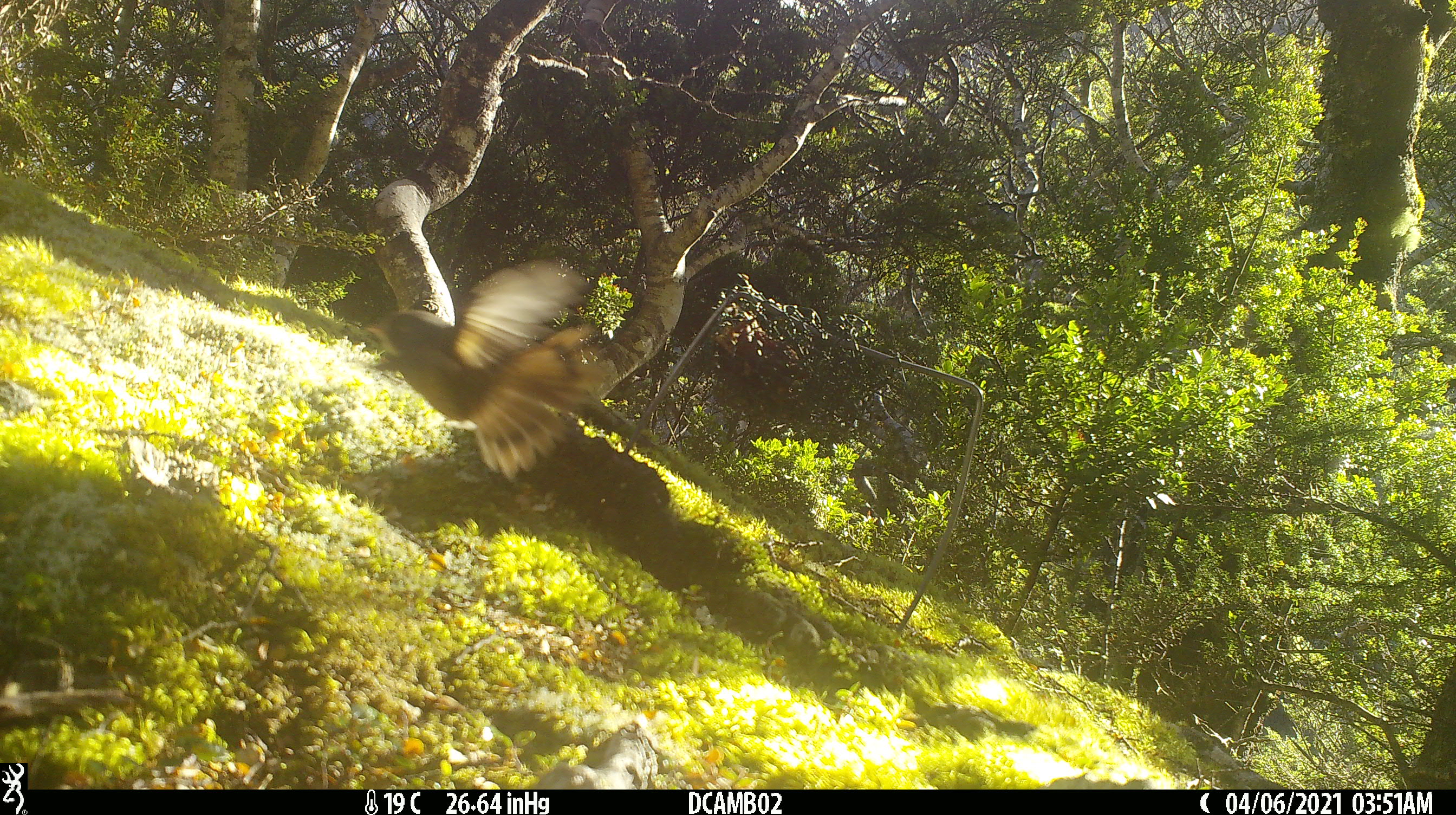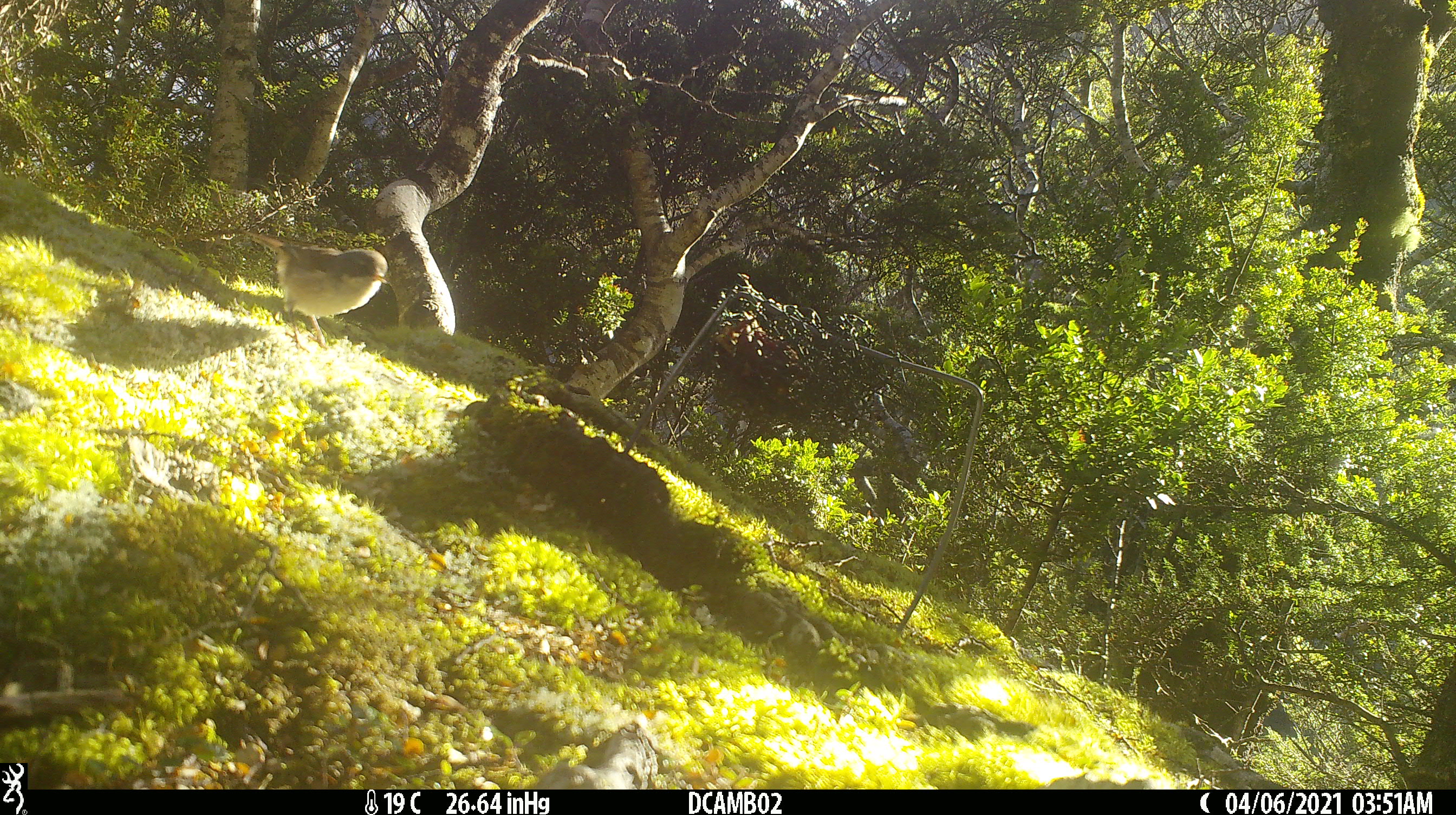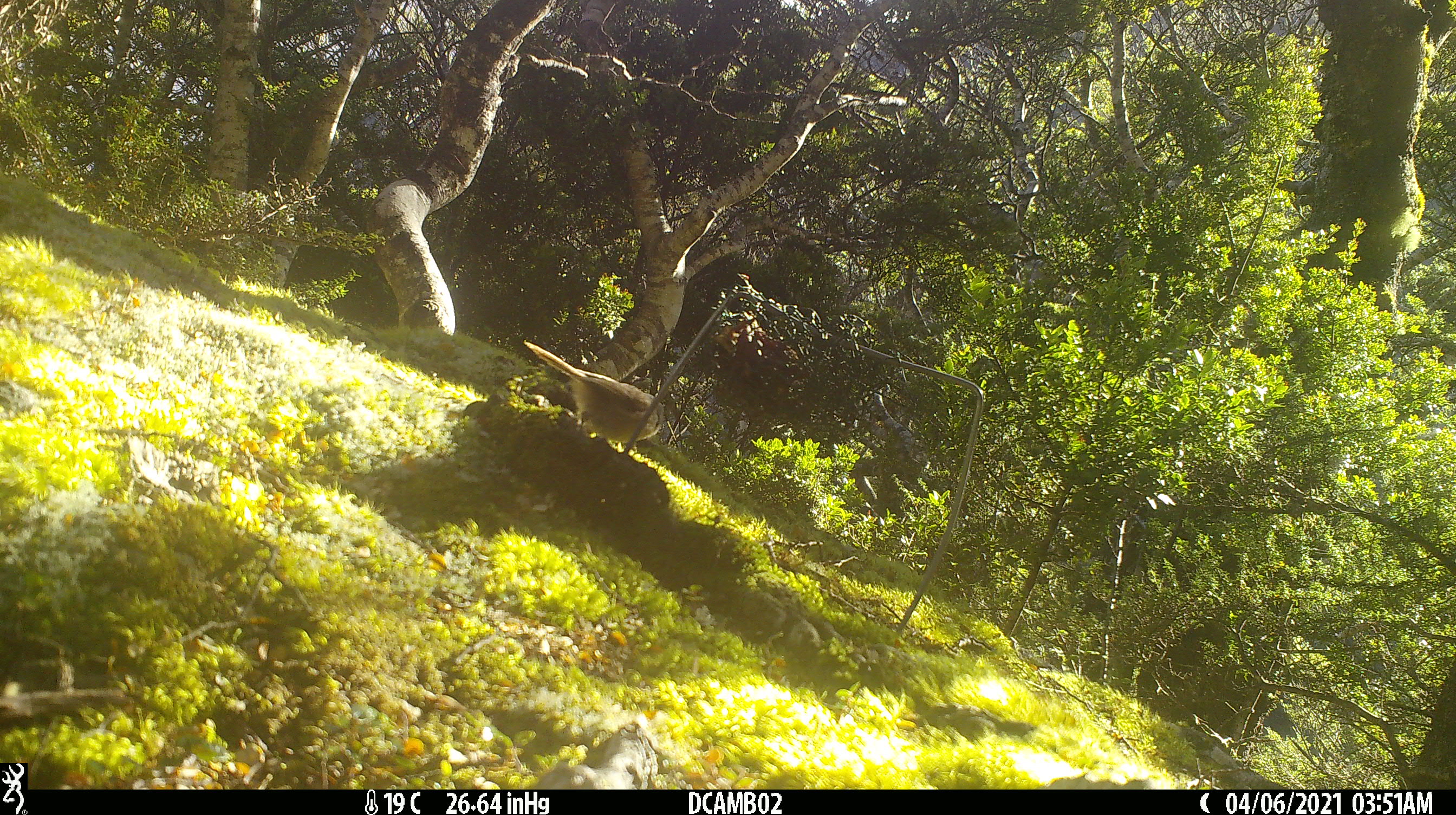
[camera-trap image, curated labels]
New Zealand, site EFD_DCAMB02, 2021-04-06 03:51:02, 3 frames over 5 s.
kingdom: Animalia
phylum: Chordata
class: Aves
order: Passeriformes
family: Certhiidae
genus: Certhia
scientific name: Certhia americana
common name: brown creeper